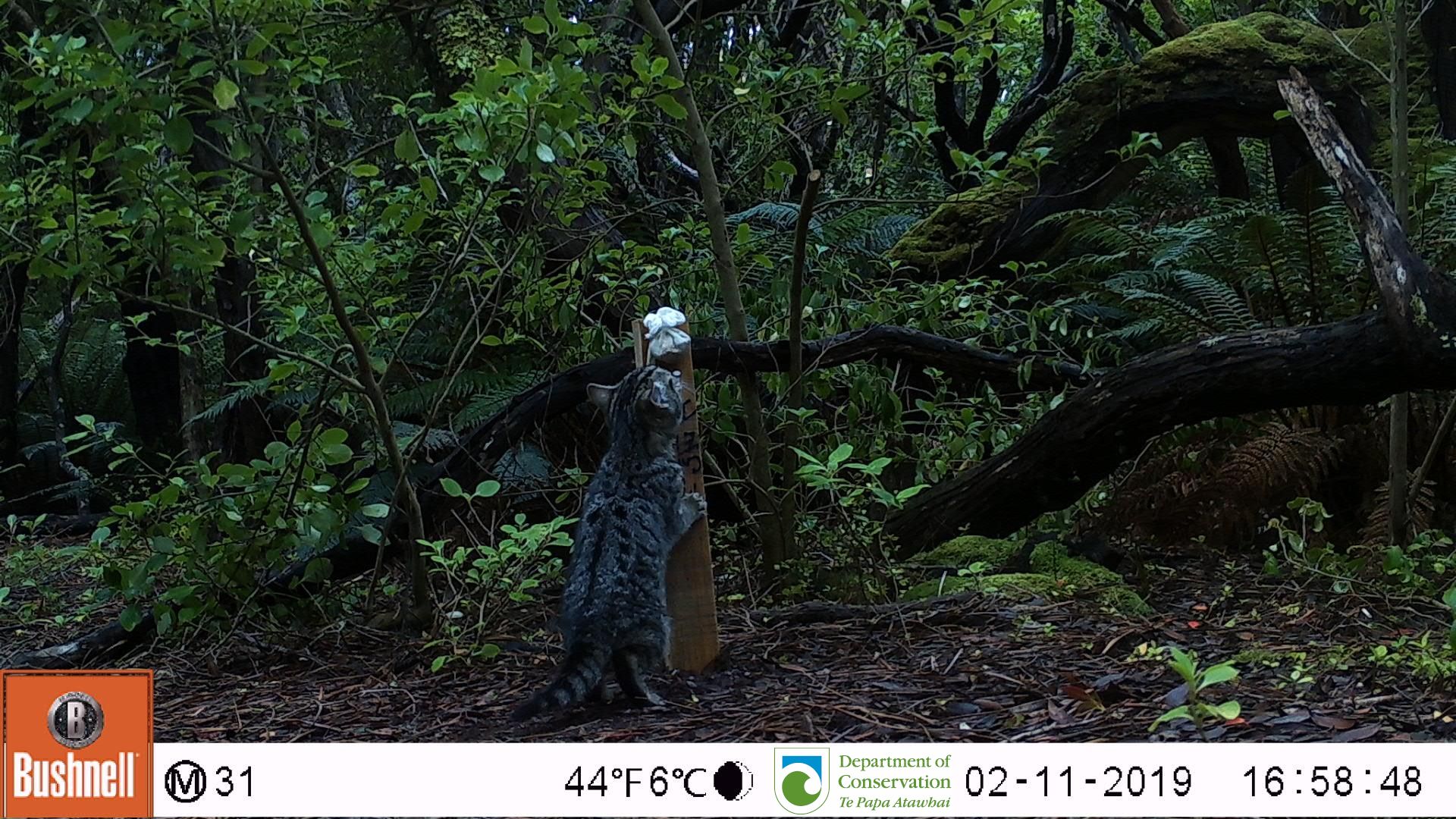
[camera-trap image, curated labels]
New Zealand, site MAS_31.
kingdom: Animalia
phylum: Chordata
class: Mammalia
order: Carnivora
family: Felidae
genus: Felis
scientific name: Felis catus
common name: domestic cat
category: cat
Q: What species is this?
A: Cat (domestic cat) (Felis catus).